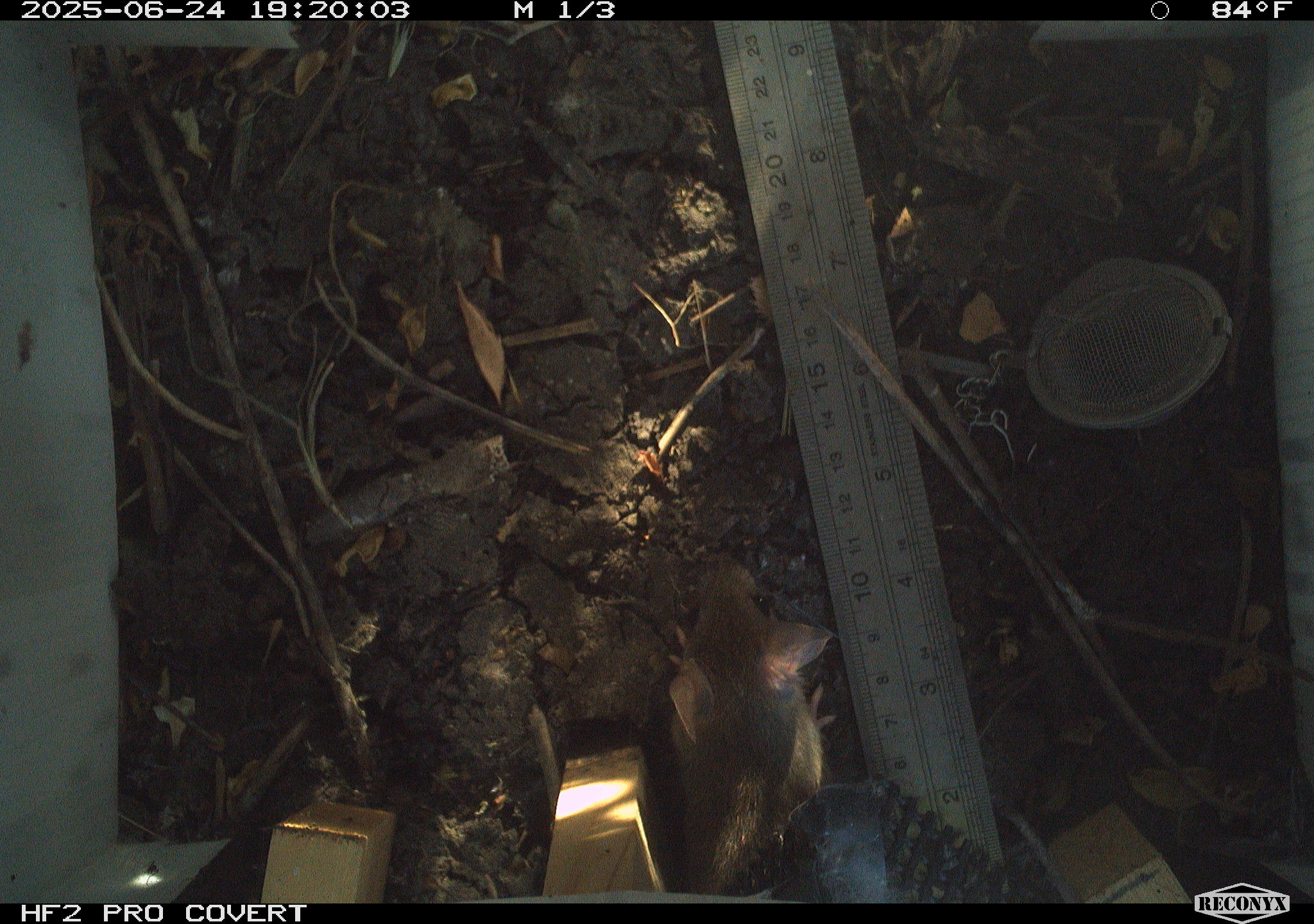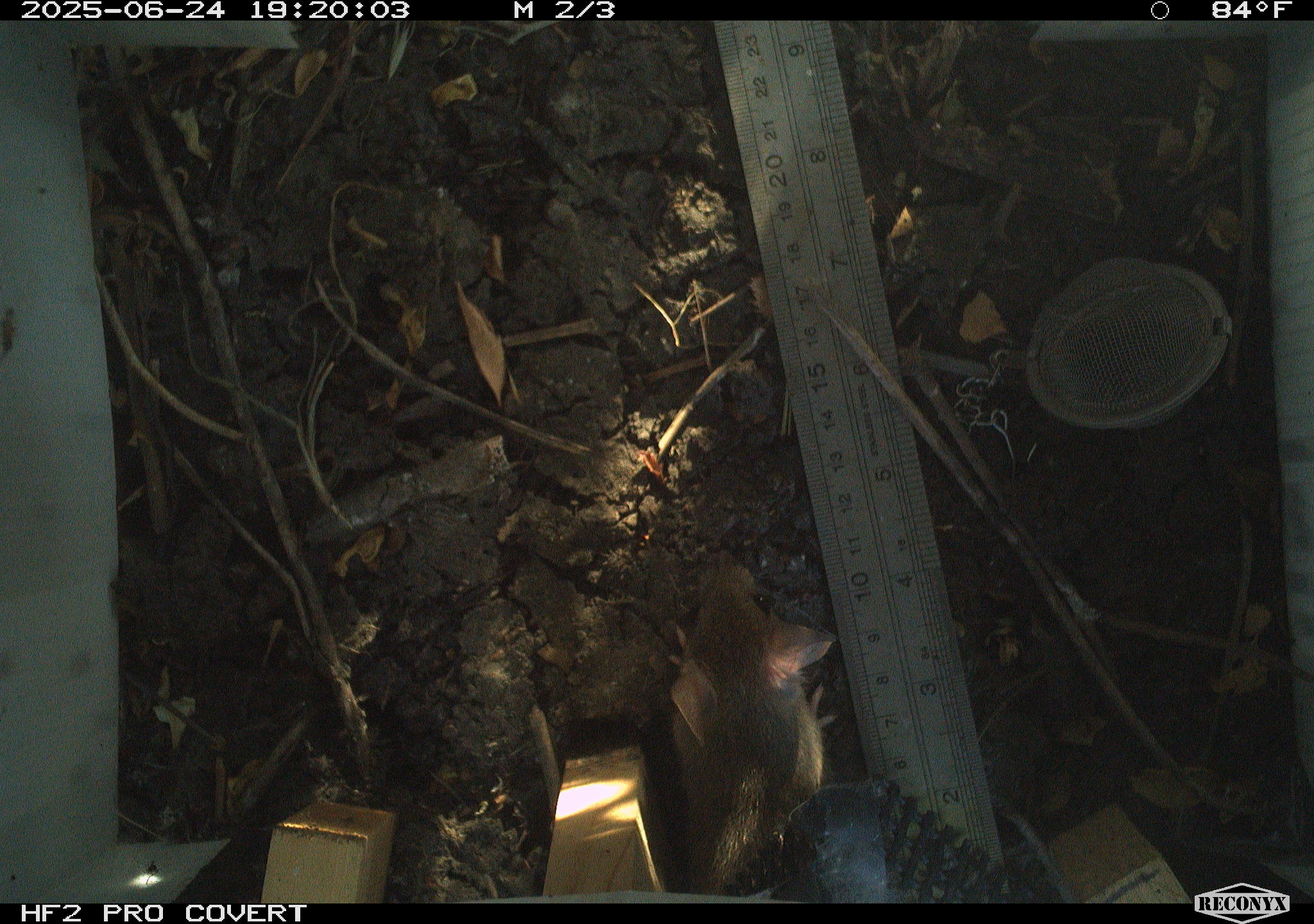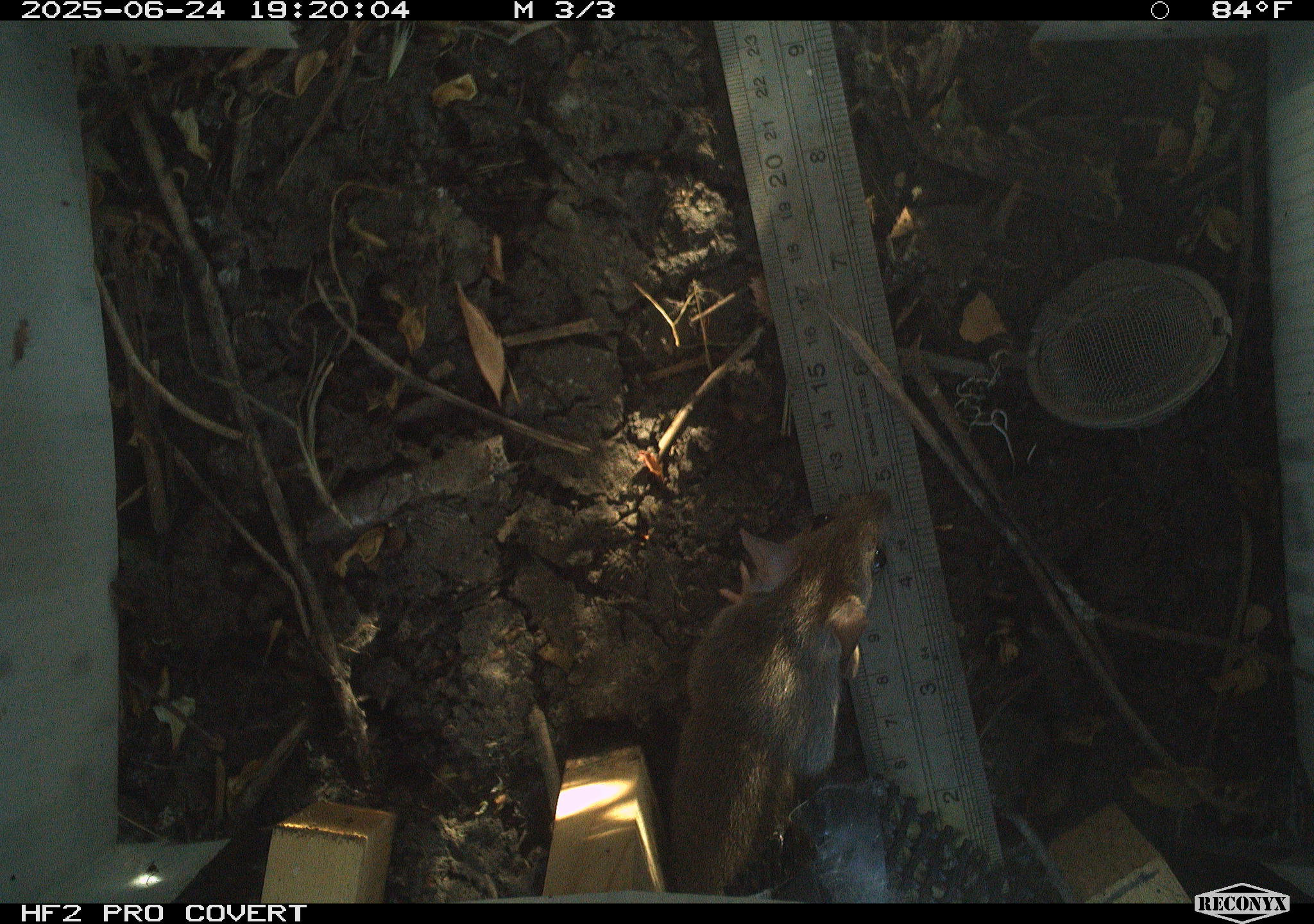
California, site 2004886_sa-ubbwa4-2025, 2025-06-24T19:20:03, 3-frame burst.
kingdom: Animalia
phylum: Chordata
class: Mammalia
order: Rodentia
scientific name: Rodentia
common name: rodent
Rodent (Rodentia).